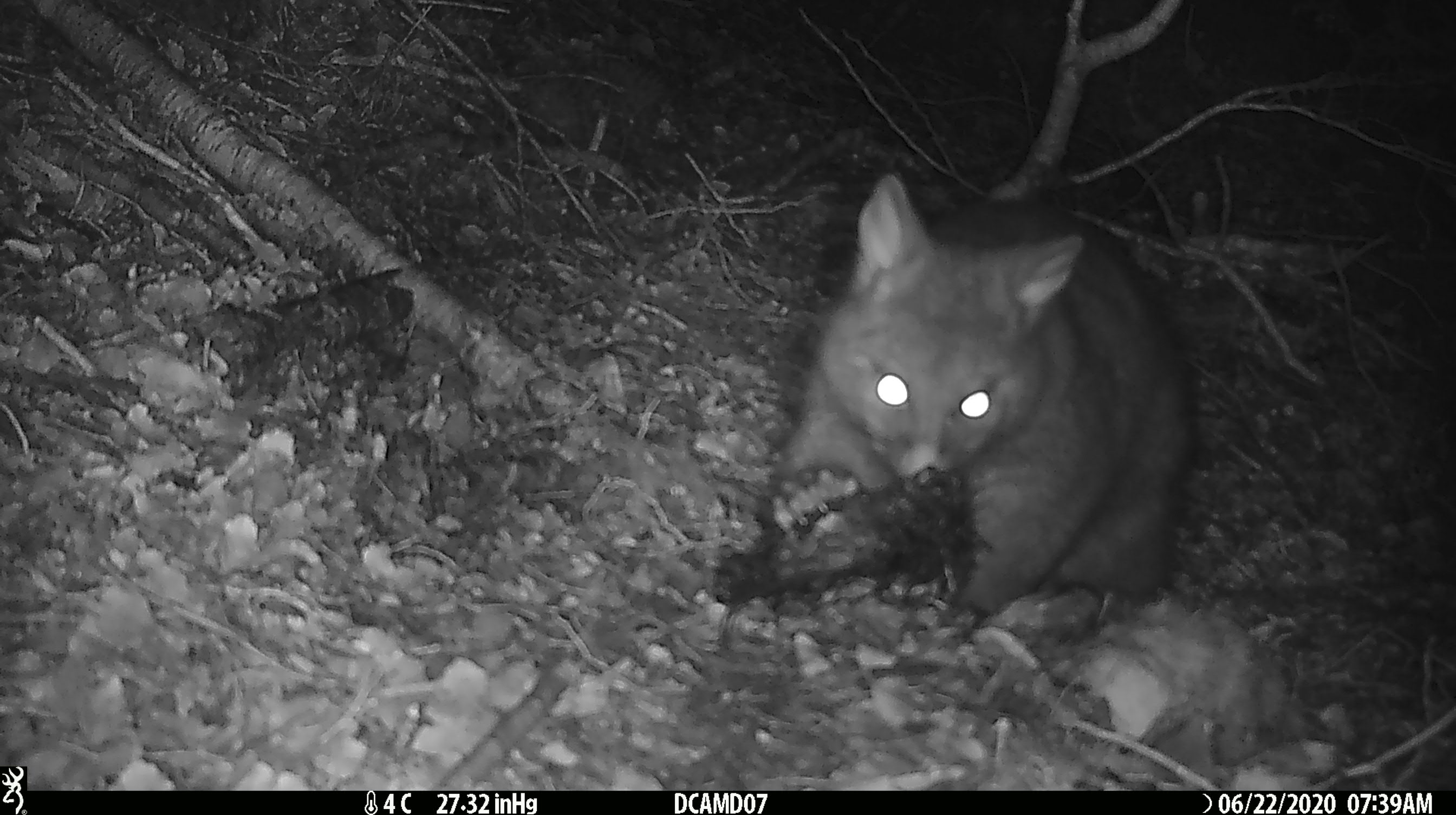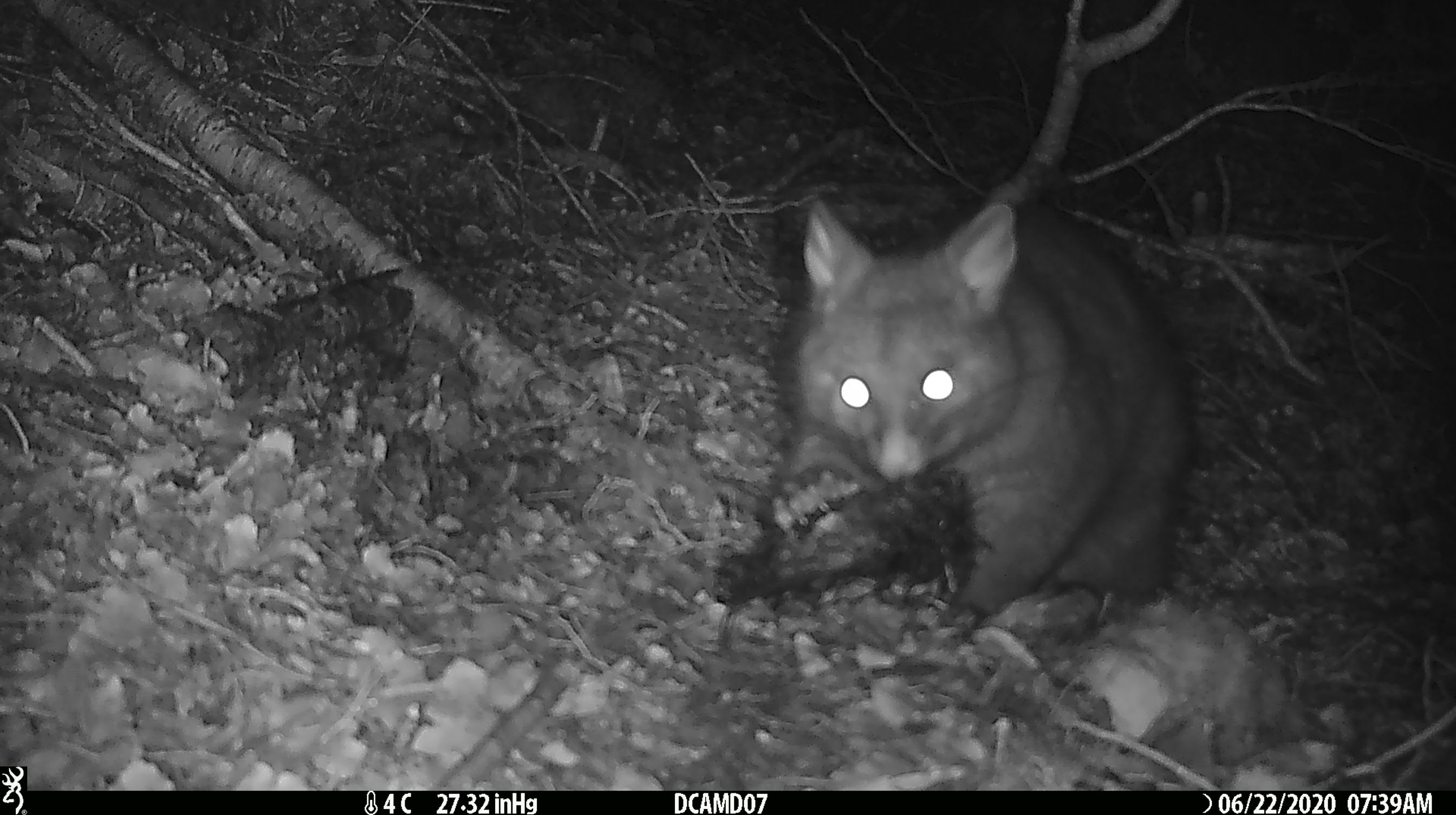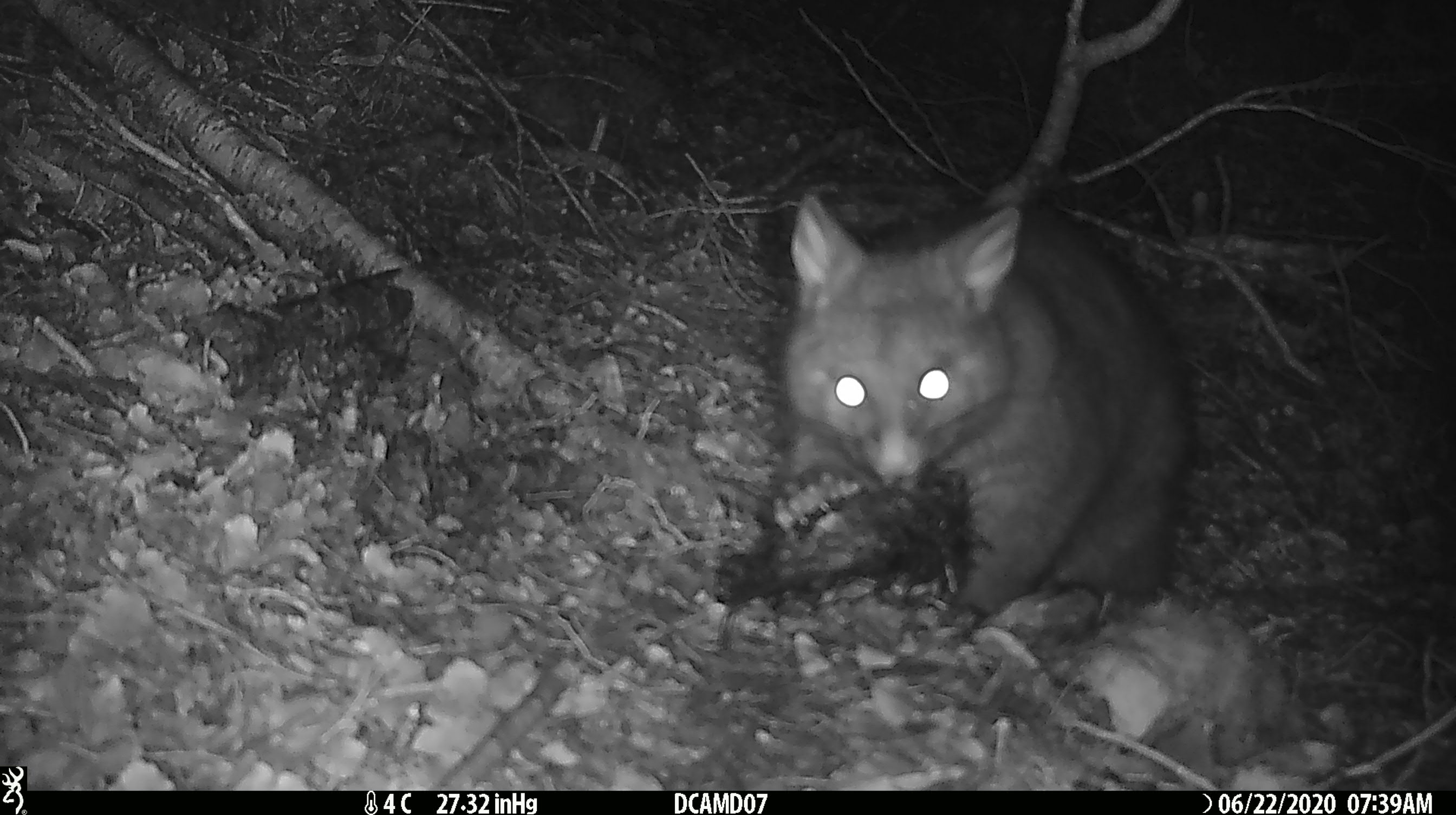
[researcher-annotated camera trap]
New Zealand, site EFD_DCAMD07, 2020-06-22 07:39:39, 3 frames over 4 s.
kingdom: Animalia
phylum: Chordata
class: Mammalia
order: Diprotodontia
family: Phalangeridae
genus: Trichosurus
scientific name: Trichosurus vulpecula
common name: common brushtail possum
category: possum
Possum (common brushtail possum) (Trichosurus vulpecula).